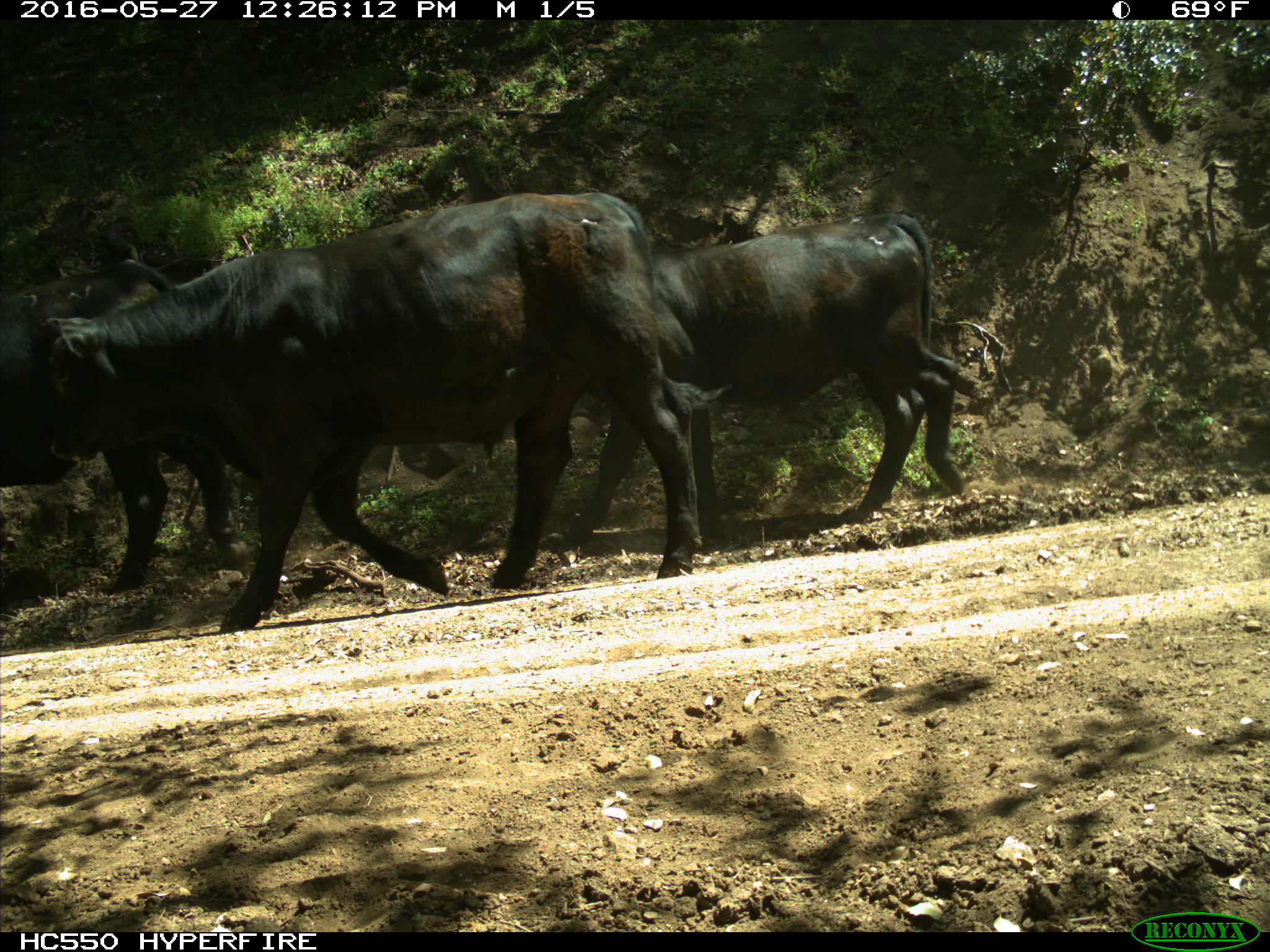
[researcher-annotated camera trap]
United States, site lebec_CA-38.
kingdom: Animalia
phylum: Chordata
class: Mammalia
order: Artiodactyla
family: Bovidae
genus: Bos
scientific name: Bos taurus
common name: domestic cow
Bos taurus (domestic cow).